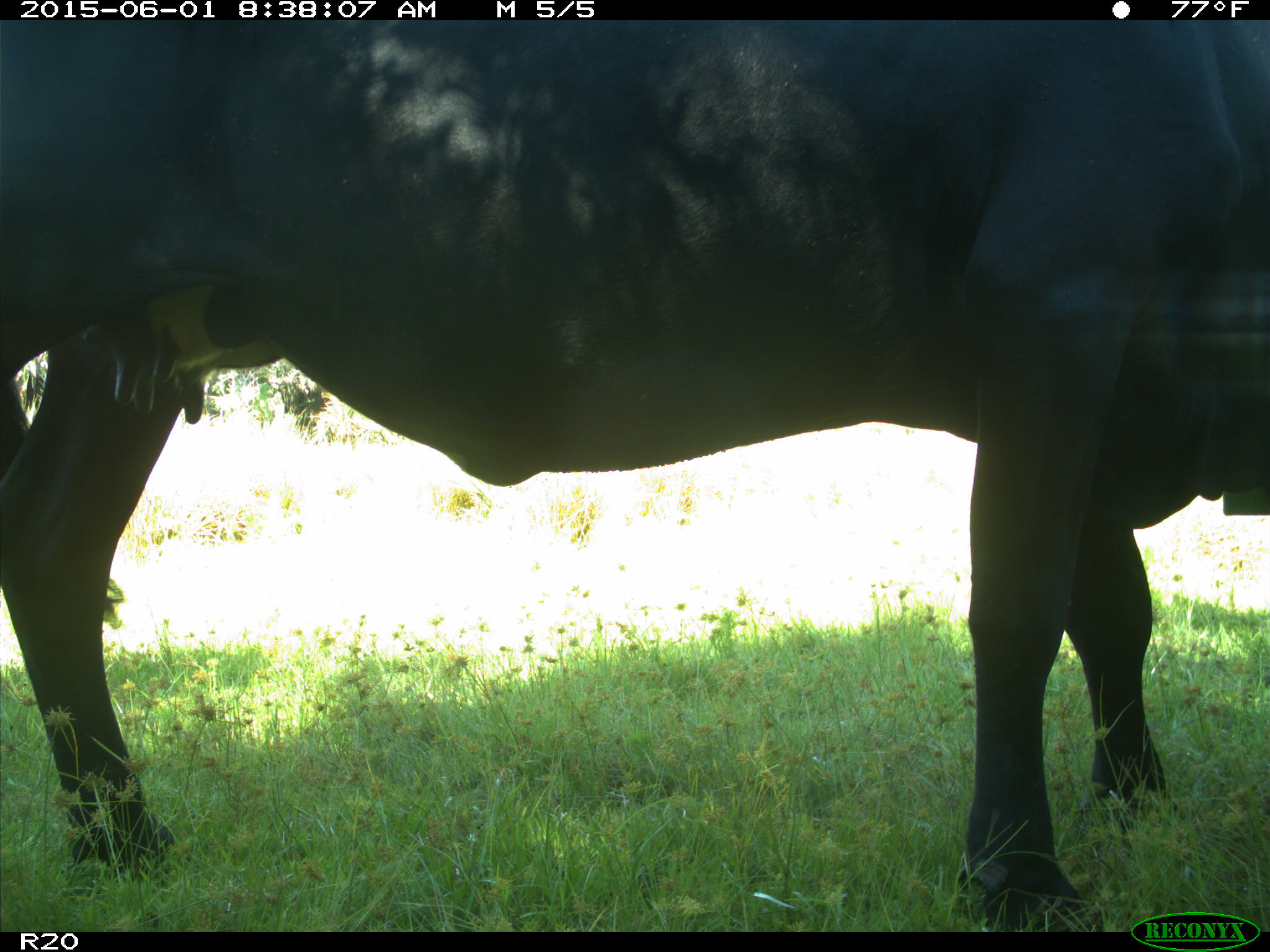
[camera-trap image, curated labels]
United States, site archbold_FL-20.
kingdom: Animalia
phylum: Chordata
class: Mammalia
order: Artiodactyla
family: Bovidae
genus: Bos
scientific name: Bos taurus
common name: domestic cow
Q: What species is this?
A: Bos taurus (domestic cow).